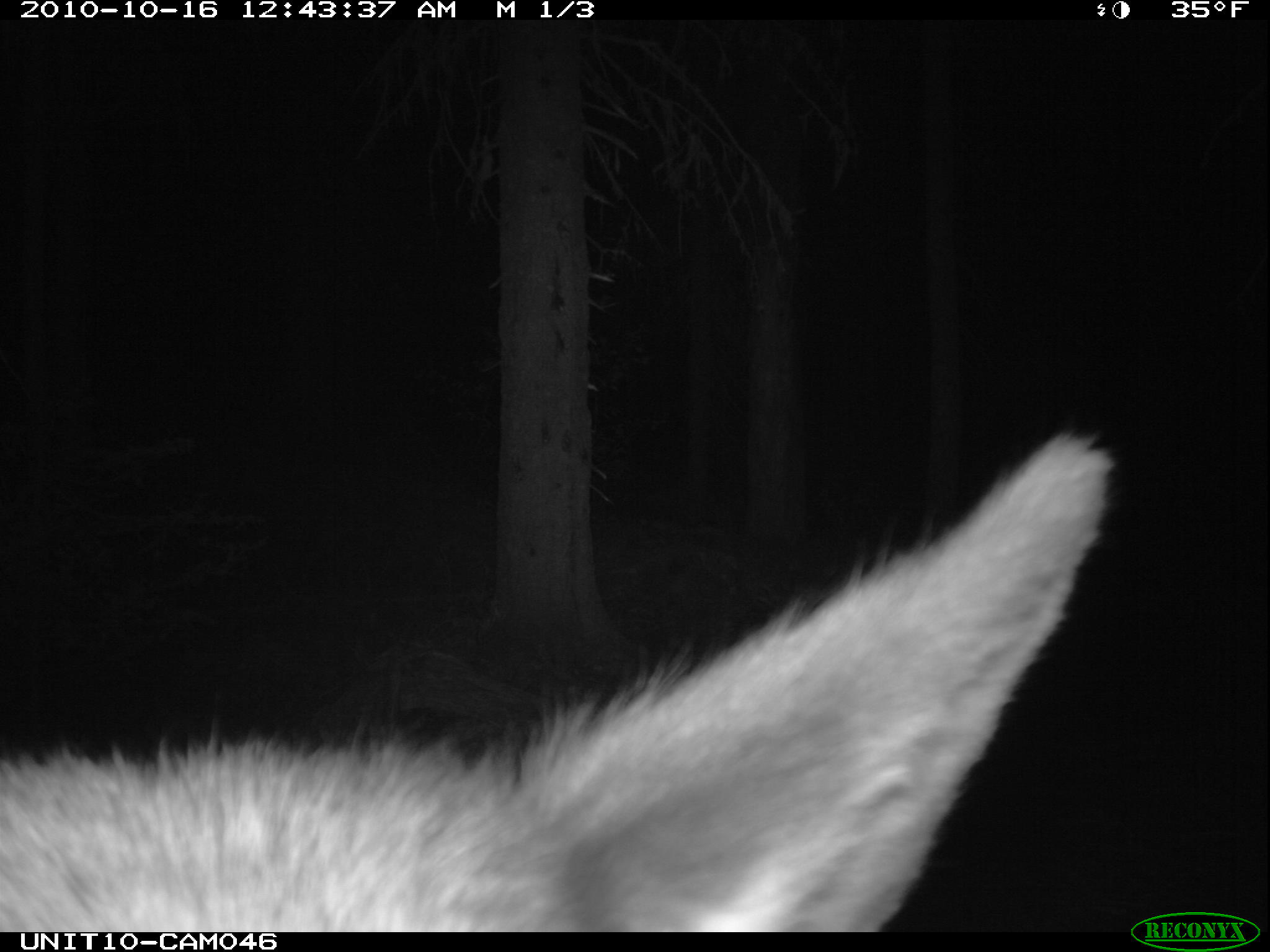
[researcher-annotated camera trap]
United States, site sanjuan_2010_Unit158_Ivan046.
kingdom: Animalia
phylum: Chordata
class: Mammalia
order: Artiodactyla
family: Cervidae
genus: Cervus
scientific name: Cervus elaphus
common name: red deer